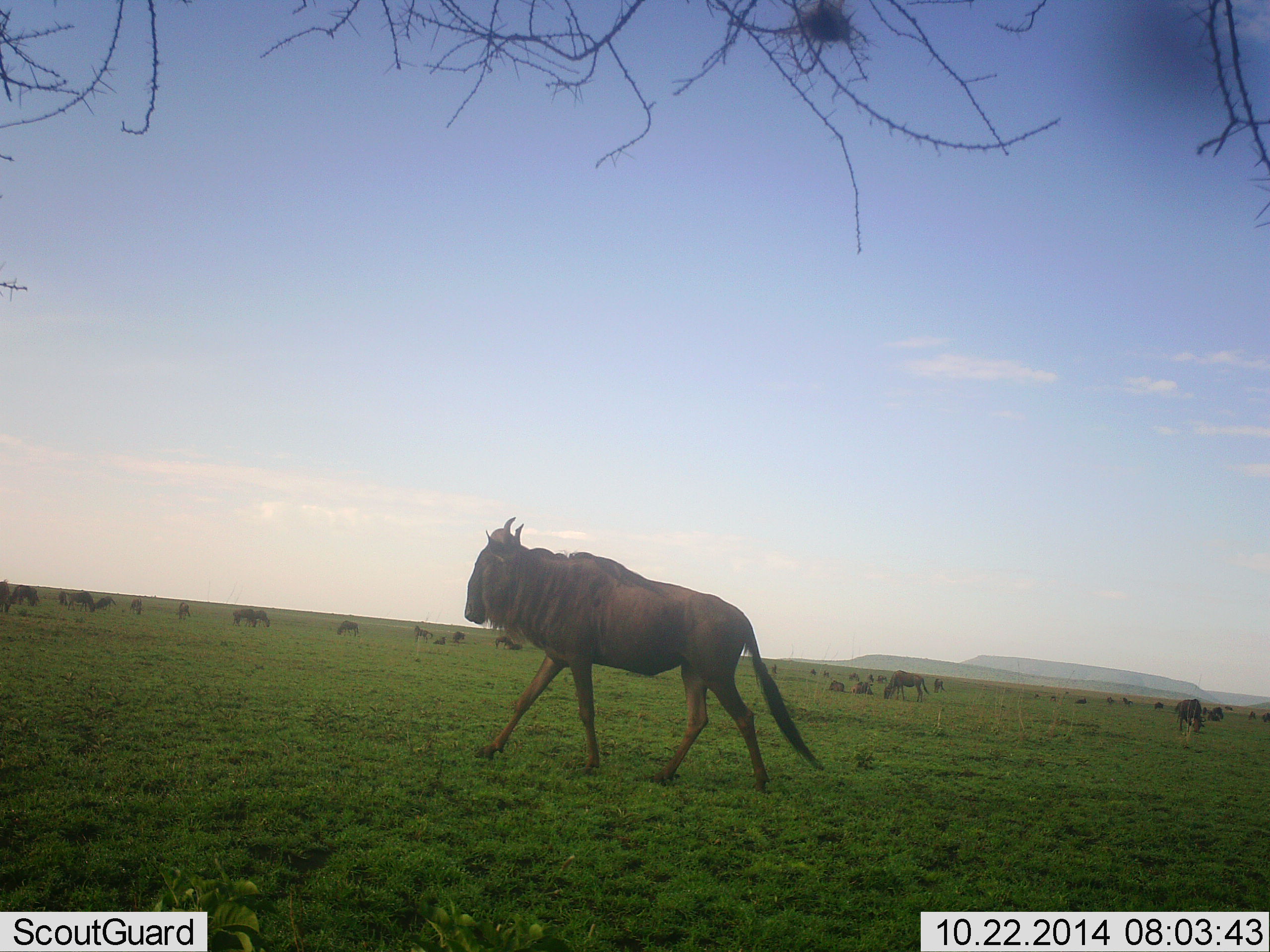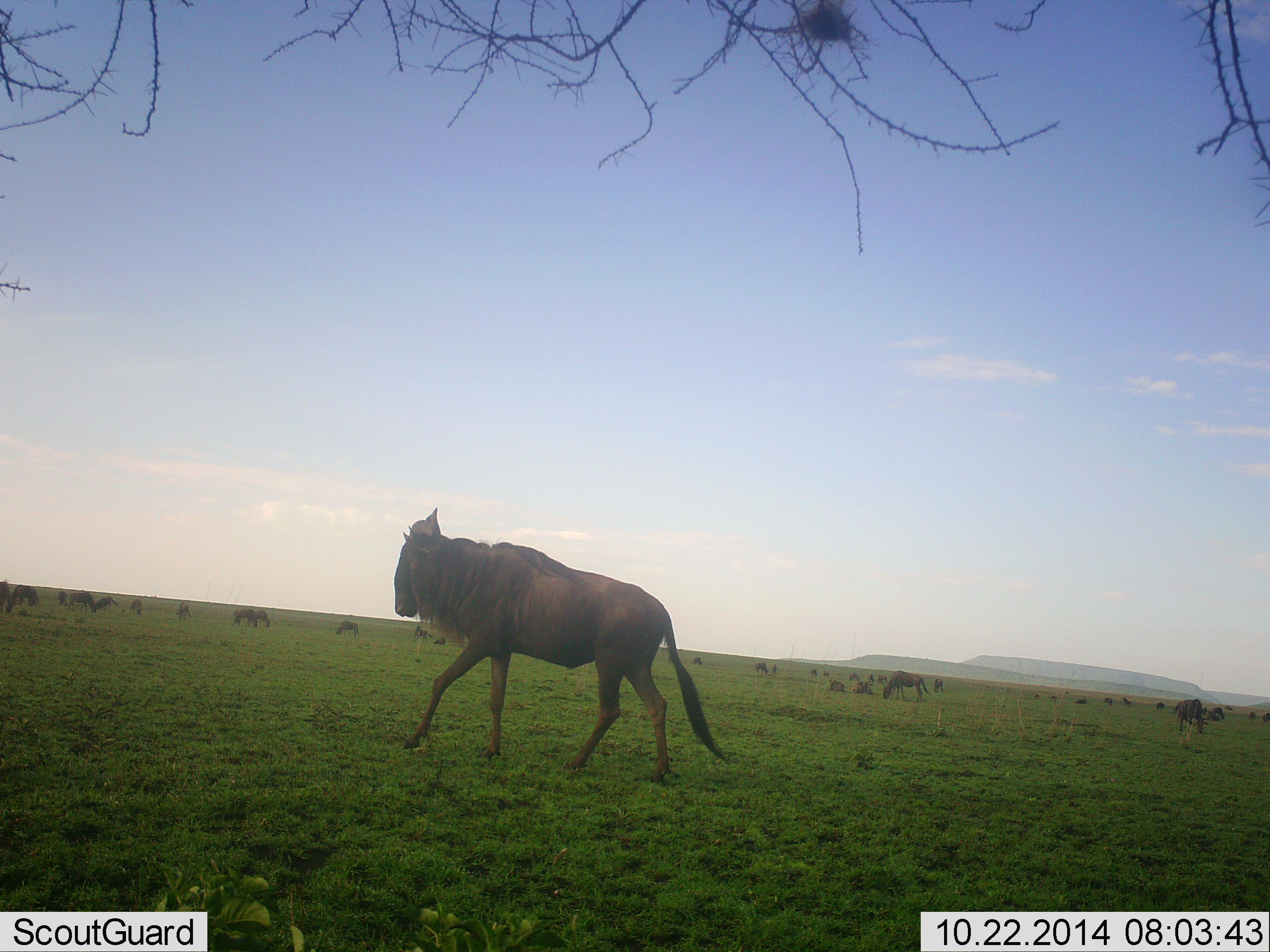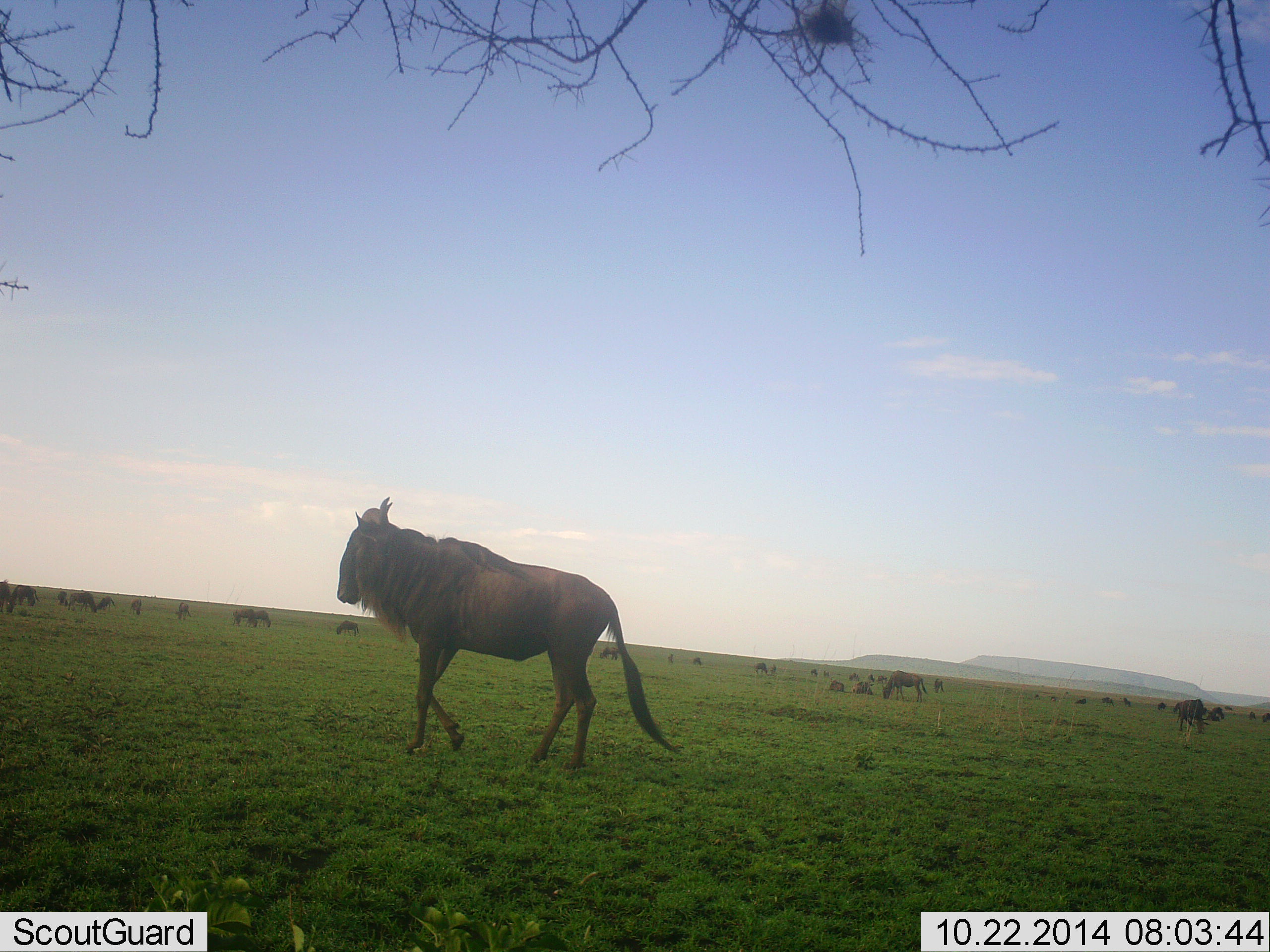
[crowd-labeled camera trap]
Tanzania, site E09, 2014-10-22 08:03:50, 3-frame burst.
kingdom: Animalia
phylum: Chordata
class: Mammalia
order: Artiodactyla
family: Bovidae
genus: Connochaetes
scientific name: Connochaetes taurinus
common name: blue wildebeest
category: wildebeest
Wildebeest (blue wildebeest) (Connochaetes taurinus), count 11-50. Behavior (volunteer vote fractions): standing 70%, resting 60%, moving 100%, interacting 10%. Young present (vote fraction): 10%. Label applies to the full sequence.